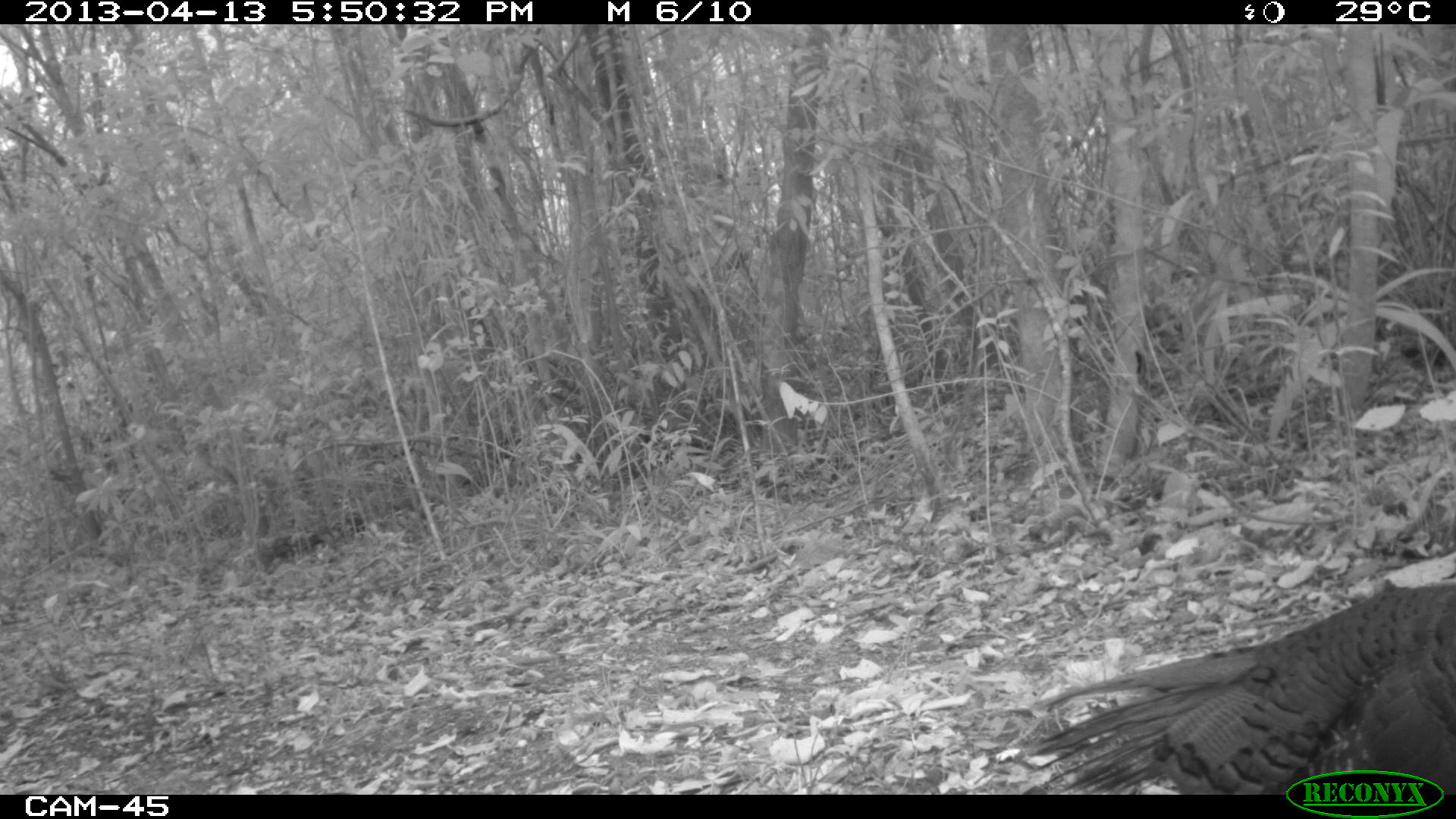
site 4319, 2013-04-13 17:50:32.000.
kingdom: Animalia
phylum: Chordata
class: Aves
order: Galliformes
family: Phasianidae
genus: Meleagris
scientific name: Meleagris ocellata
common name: ocellated turkey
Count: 3.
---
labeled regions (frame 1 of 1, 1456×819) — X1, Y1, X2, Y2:
meleagris ocellata: 1021, 577, 1456, 795